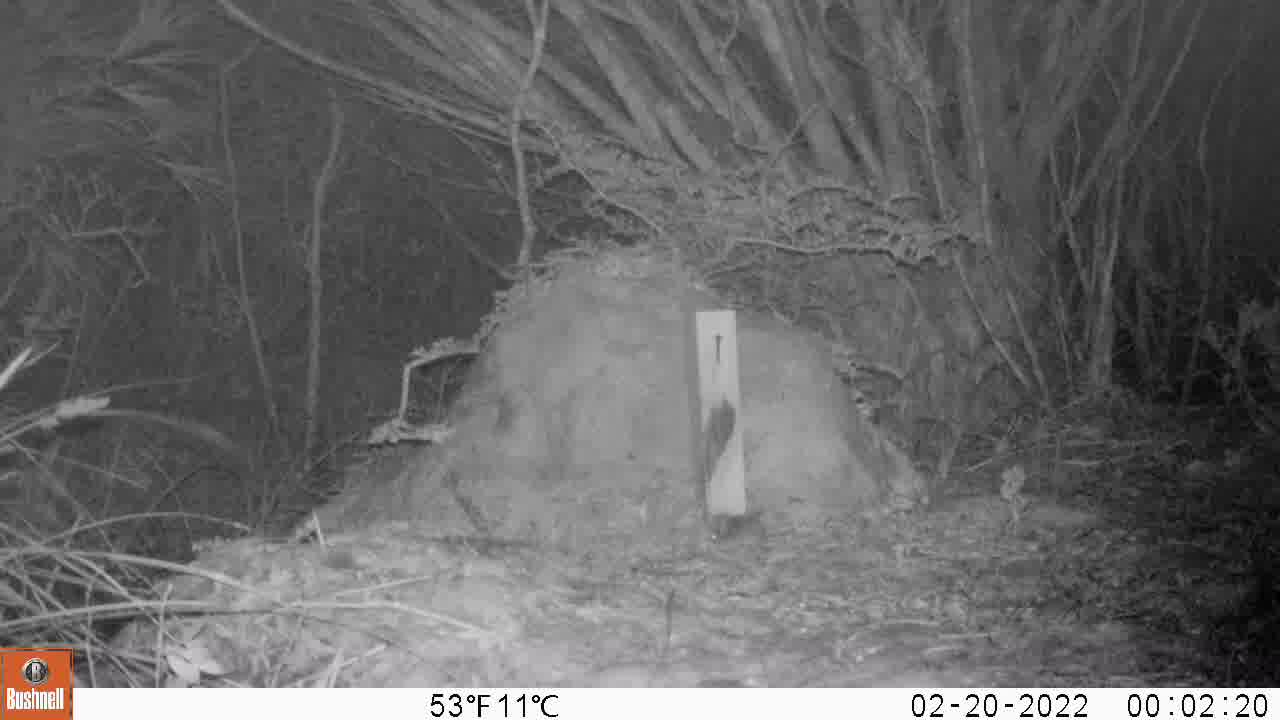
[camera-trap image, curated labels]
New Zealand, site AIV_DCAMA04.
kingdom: Animalia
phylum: Chordata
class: Mammalia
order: Rodentia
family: Muridae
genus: Mus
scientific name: Mus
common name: mouse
Mouse (Mus).